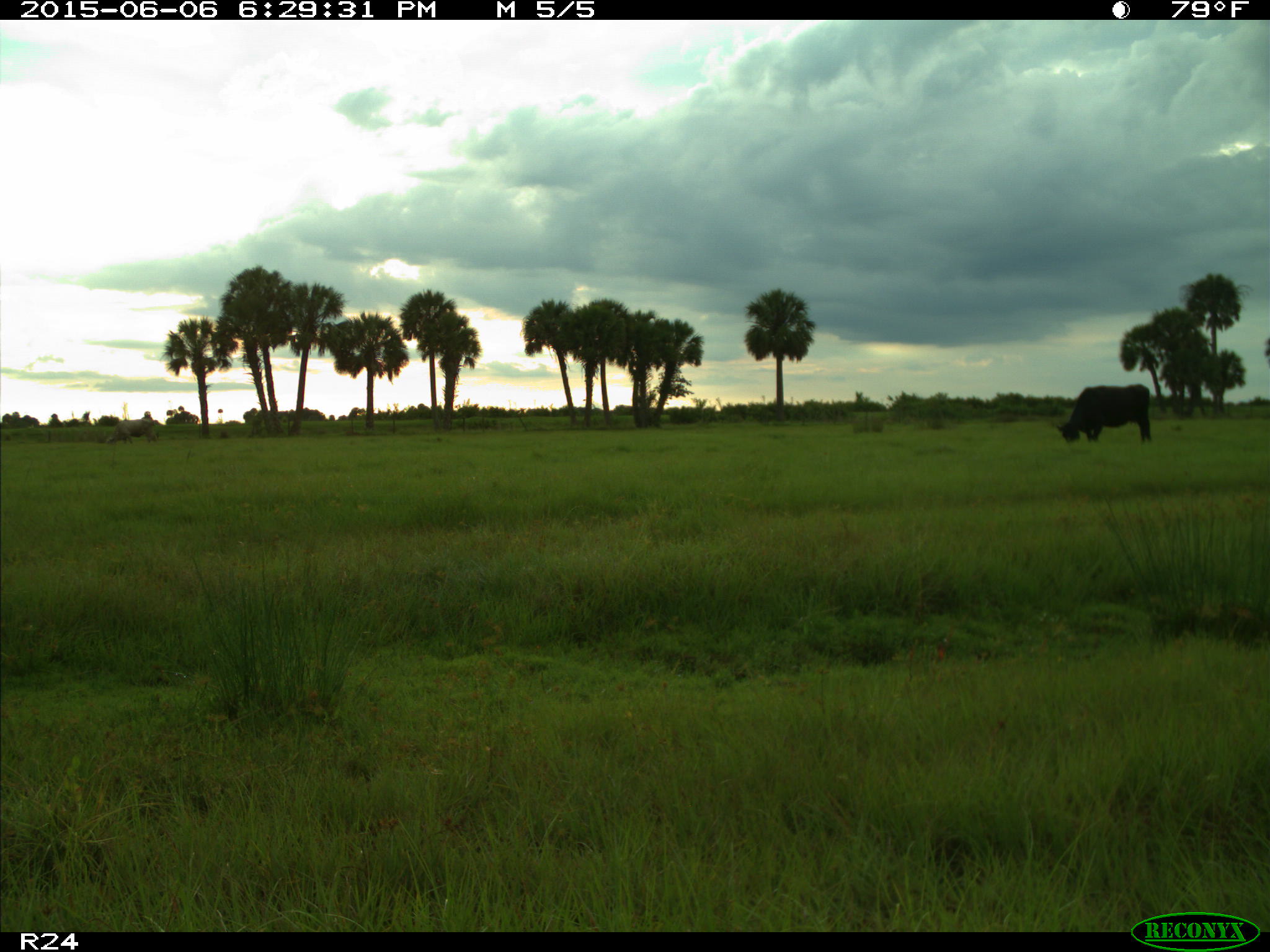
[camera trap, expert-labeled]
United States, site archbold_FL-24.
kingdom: Animalia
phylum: Chordata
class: Mammalia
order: Artiodactyla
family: Bovidae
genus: Bos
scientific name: Bos taurus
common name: domestic cow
Bos taurus (domestic cow).